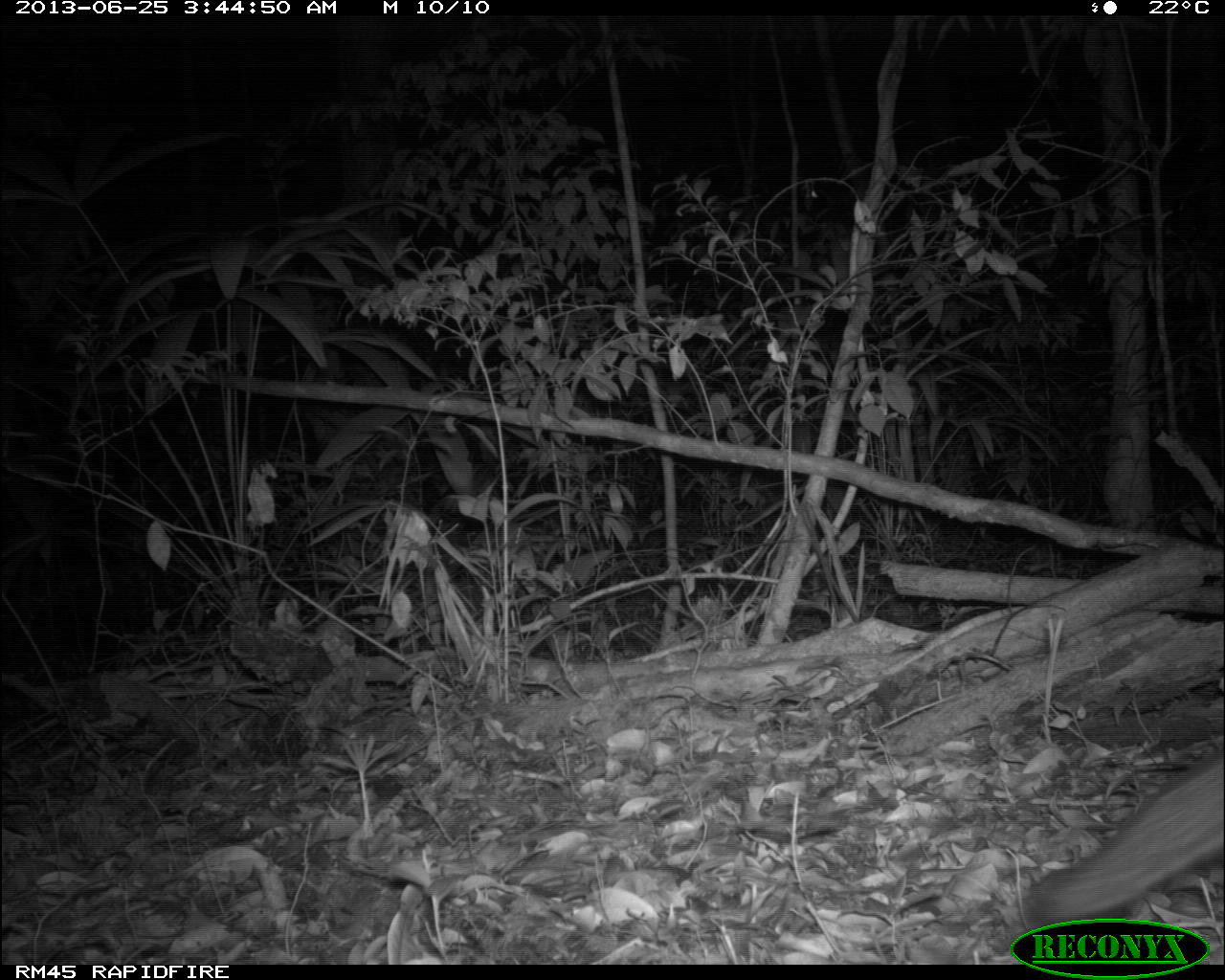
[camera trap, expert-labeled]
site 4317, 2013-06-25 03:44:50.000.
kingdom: Animalia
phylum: Chordata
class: Mammalia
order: Carnivora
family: Canidae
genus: Urocyon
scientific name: Urocyon cinereoargenteus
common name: gray fox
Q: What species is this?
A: Urocyon cinereoargenteus (gray fox).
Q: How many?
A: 1.